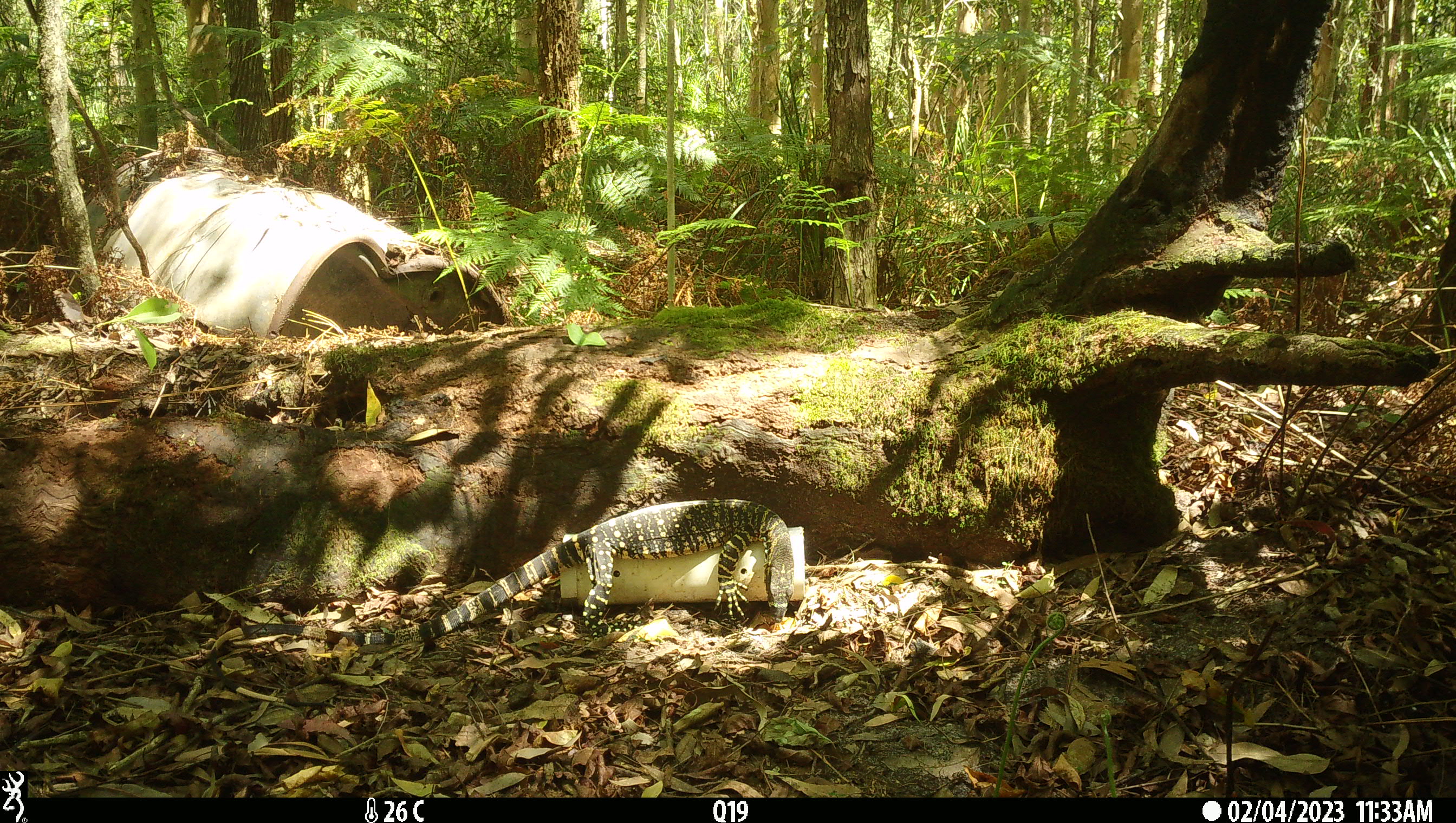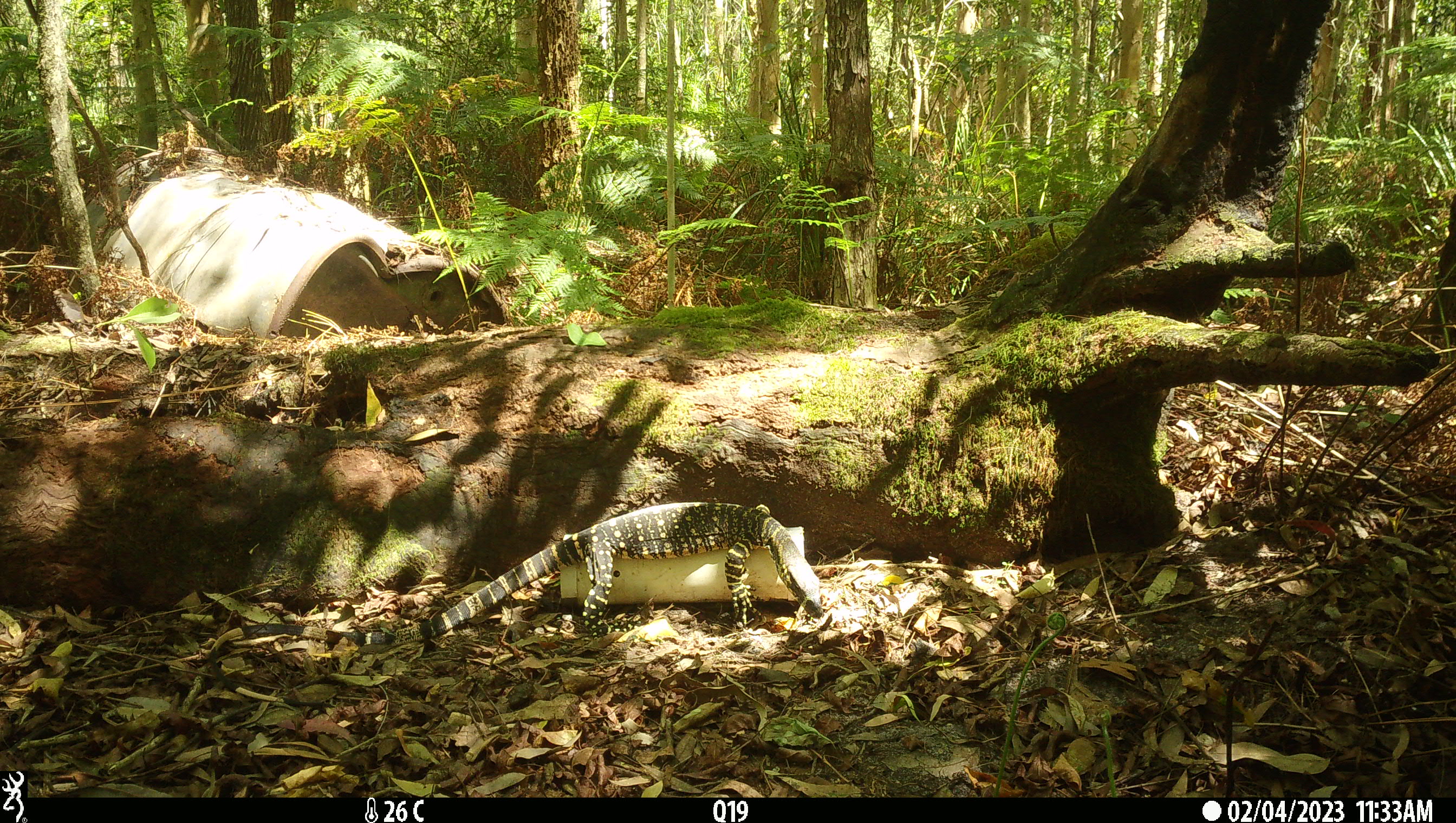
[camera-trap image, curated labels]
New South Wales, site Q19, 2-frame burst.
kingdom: Animalia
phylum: Chordata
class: Reptilia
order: Squamata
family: Varanidae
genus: Varanus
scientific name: Varanus varius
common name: lace monitor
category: goanna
Goanna (lace monitor) (Varanus varius).